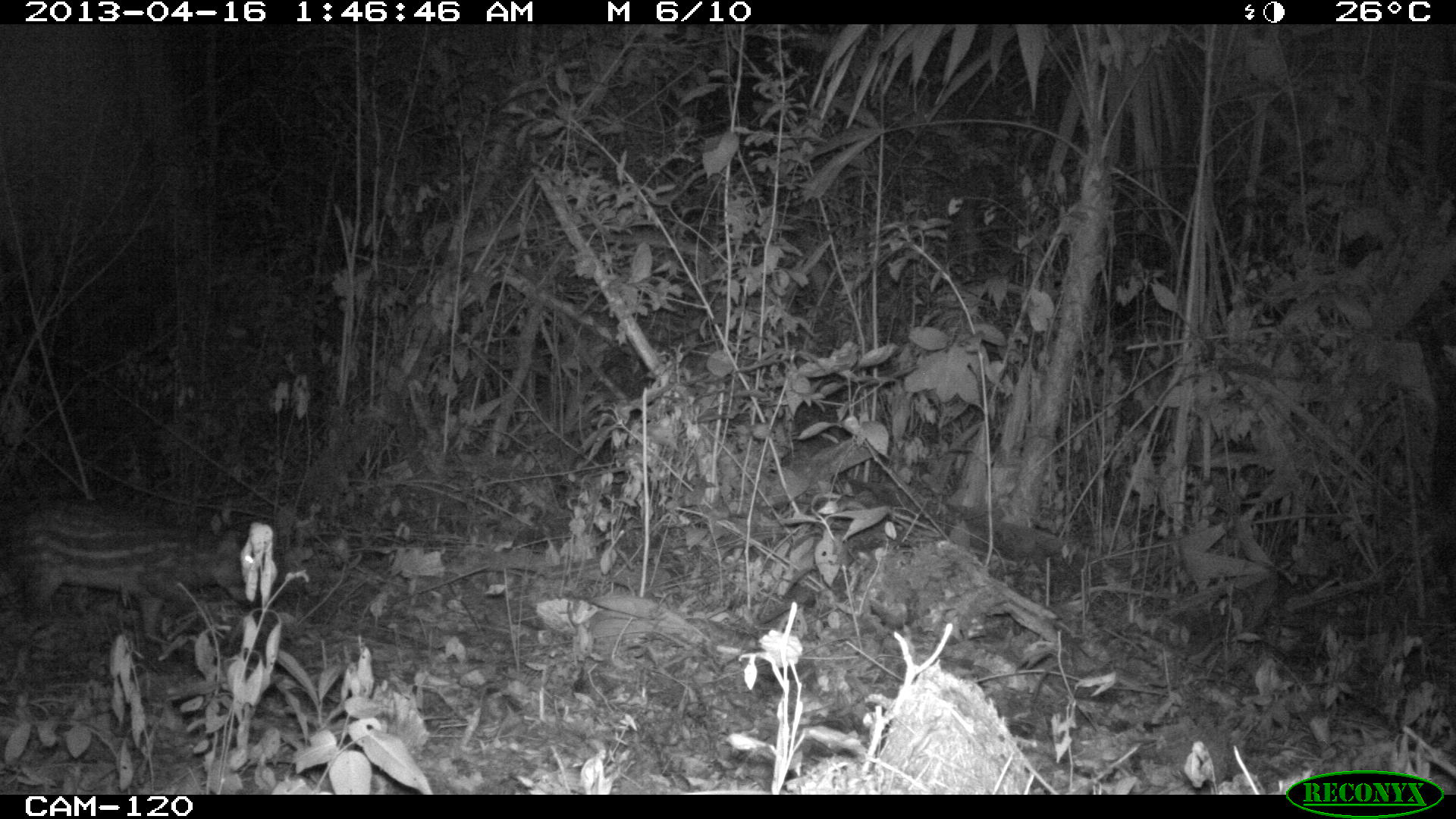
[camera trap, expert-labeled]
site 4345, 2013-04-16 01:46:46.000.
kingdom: Animalia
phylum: Chordata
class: Mammalia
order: Rodentia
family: Cuniculidae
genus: Cuniculus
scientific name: Cuniculus paca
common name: lowland paca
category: agouti paca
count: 1